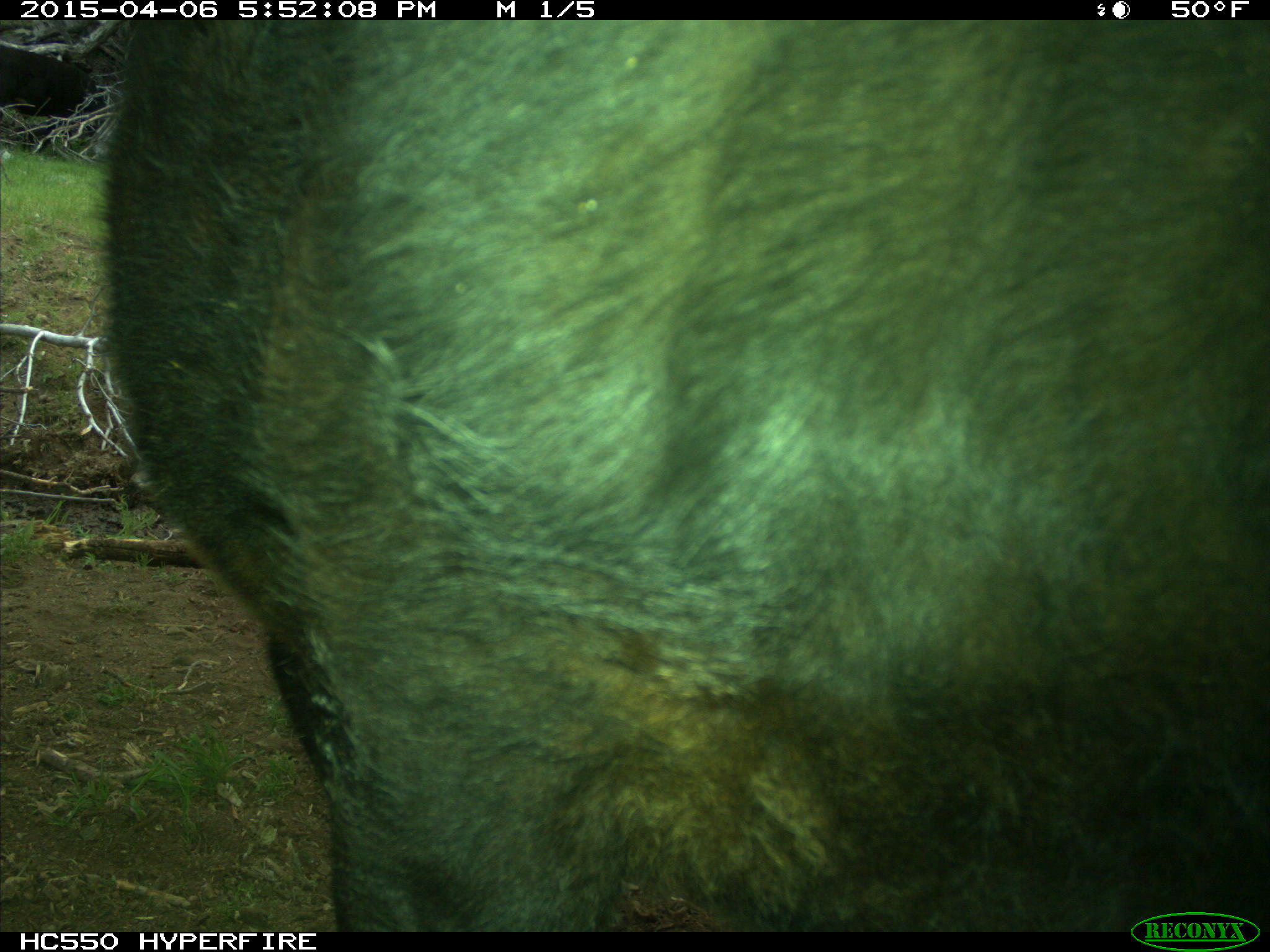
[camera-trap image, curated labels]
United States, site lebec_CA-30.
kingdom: Animalia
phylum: Chordata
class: Mammalia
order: Artiodactyla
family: Bovidae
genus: Bos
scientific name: Bos taurus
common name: domestic cow